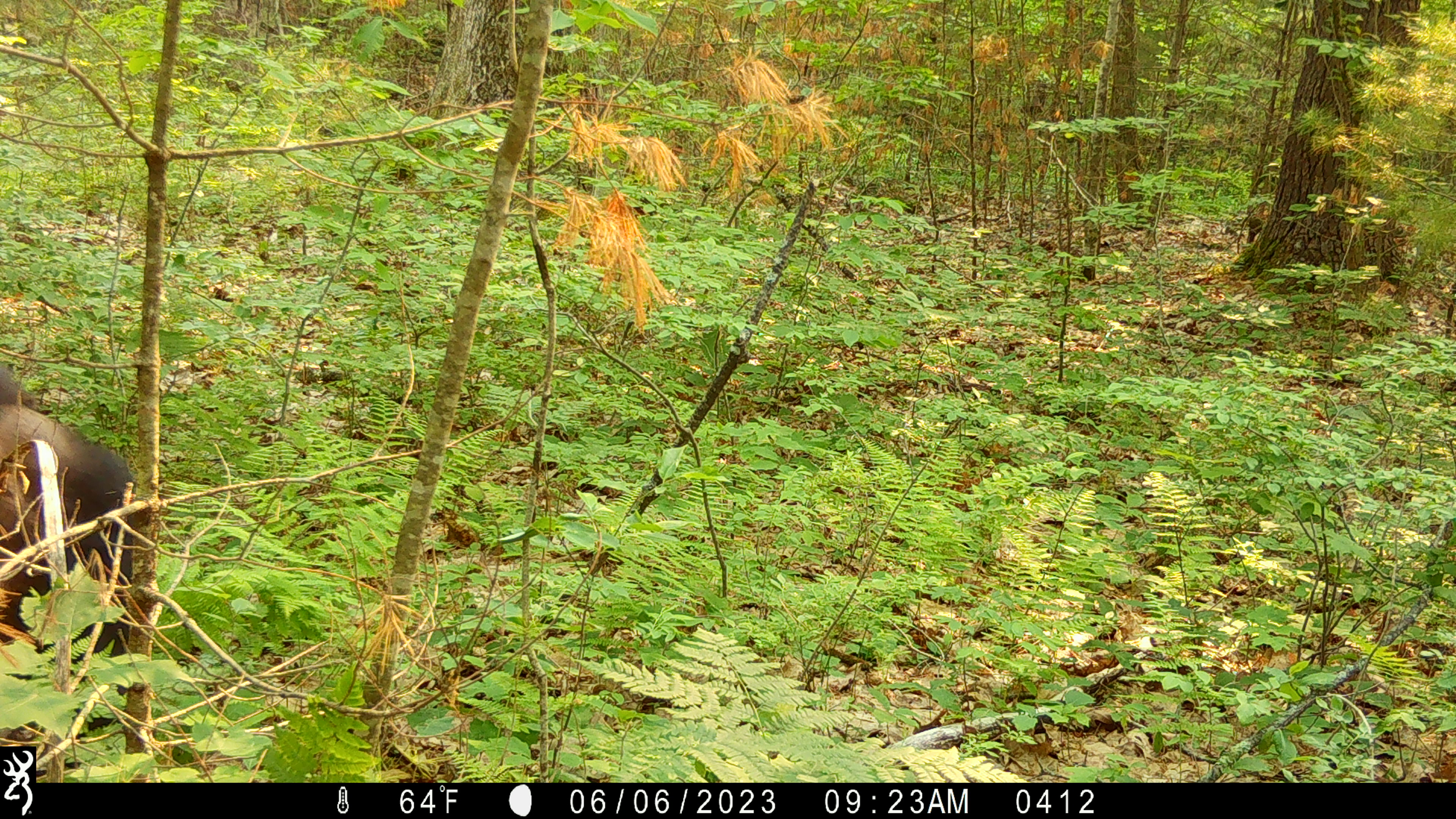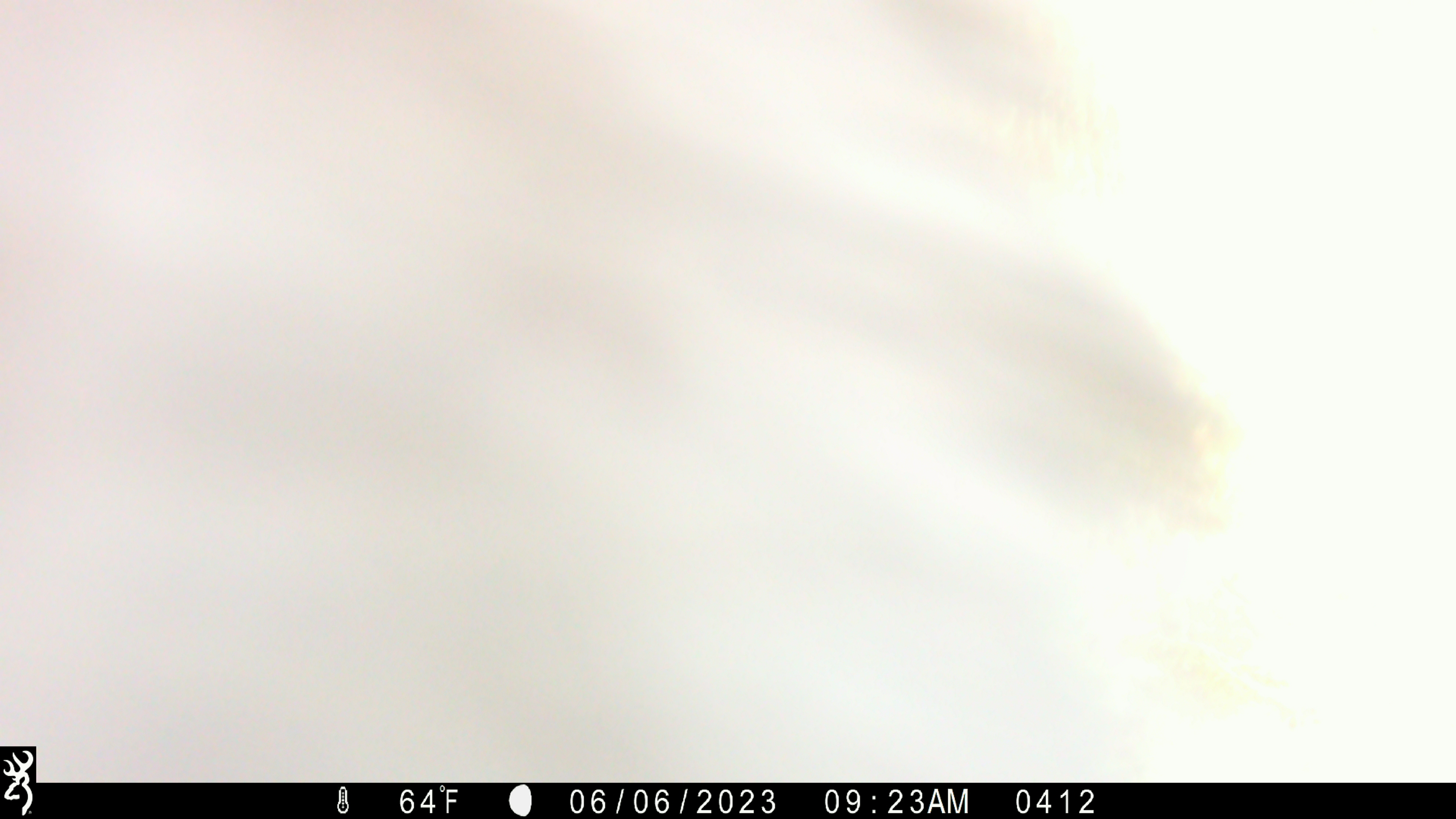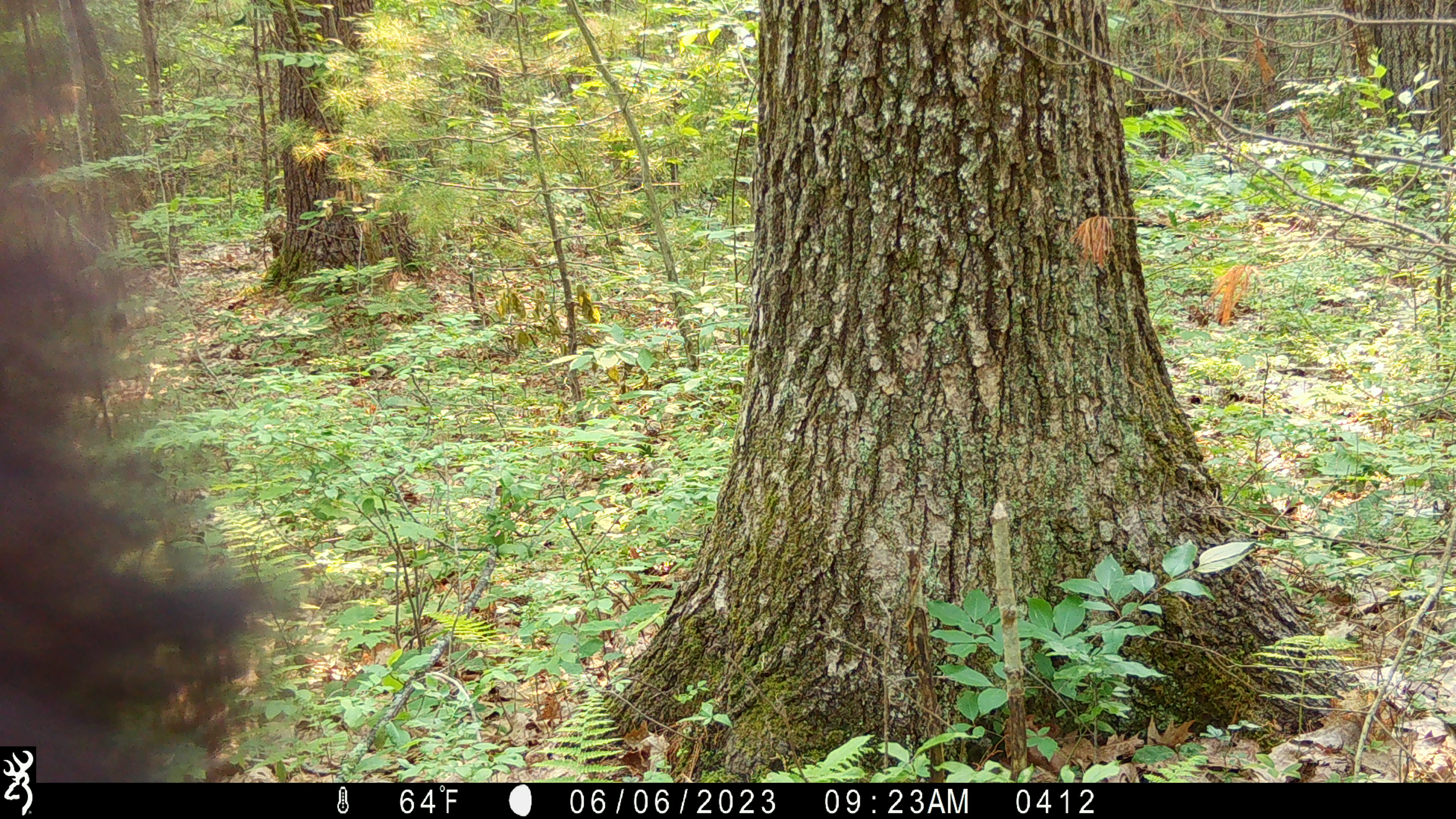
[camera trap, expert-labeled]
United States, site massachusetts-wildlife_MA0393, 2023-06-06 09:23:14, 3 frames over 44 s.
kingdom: Animalia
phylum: Chordata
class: Mammalia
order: Carnivora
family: Ursidae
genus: Ursus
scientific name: Ursus americanus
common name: black bear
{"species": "black bear (Ursus americanus)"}